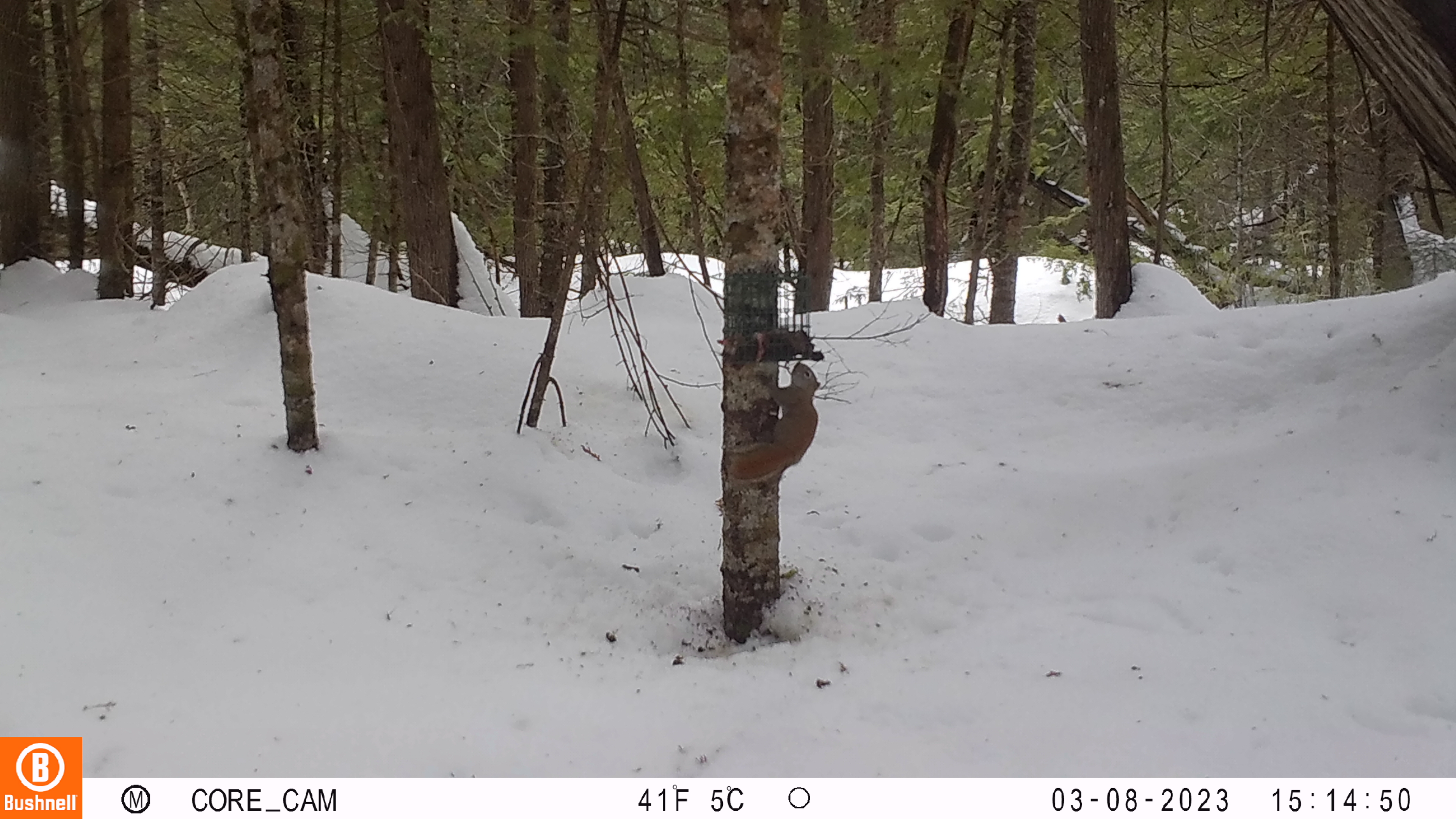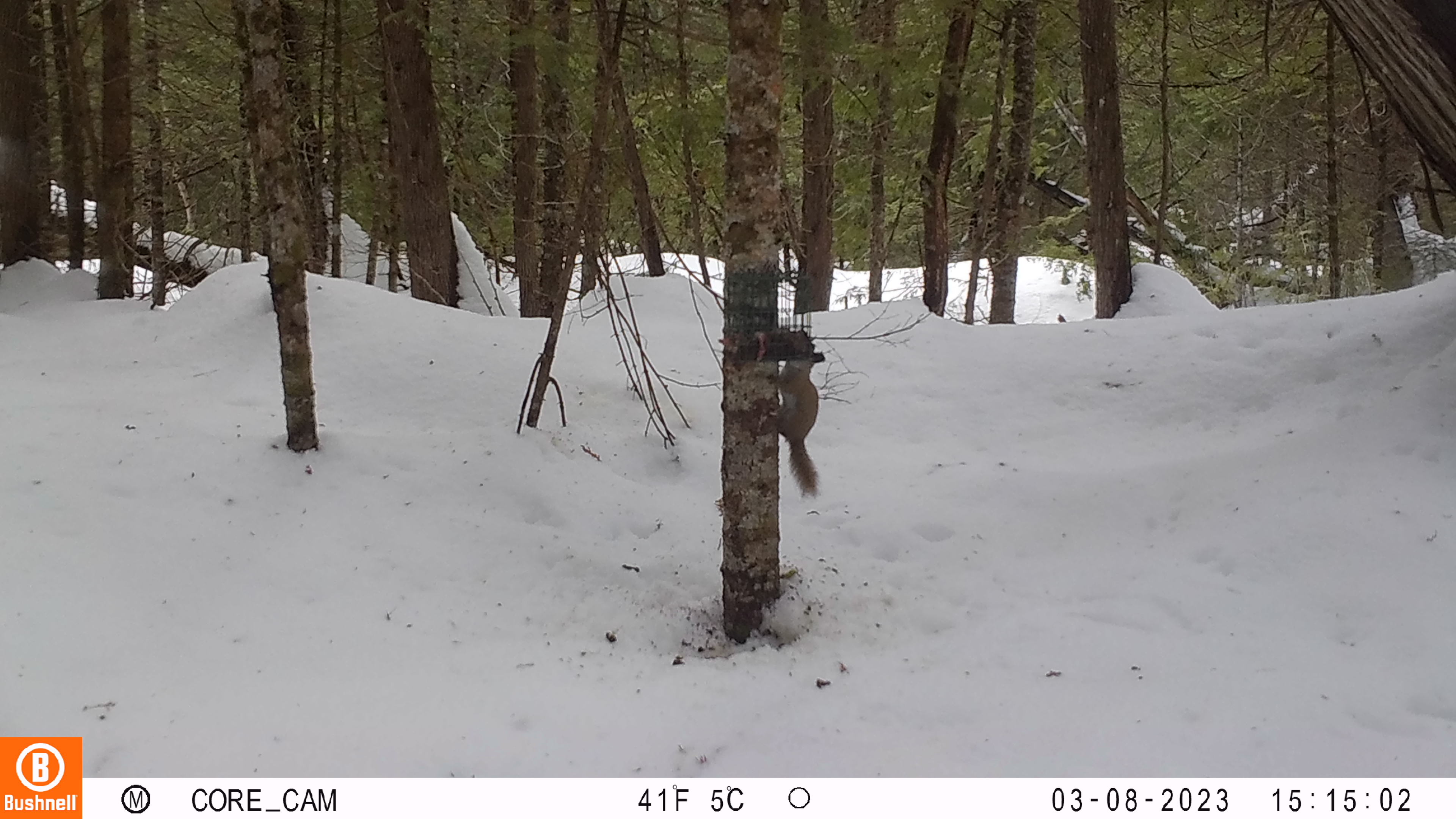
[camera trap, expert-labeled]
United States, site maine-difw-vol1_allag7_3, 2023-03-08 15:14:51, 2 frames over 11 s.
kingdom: Animalia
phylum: Chordata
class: Mammalia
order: Rodentia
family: Sciuridae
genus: Tamiasciurus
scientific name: Tamiasciurus hudsonicus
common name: red squirrel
Red squirrel (Tamiasciurus hudsonicus).